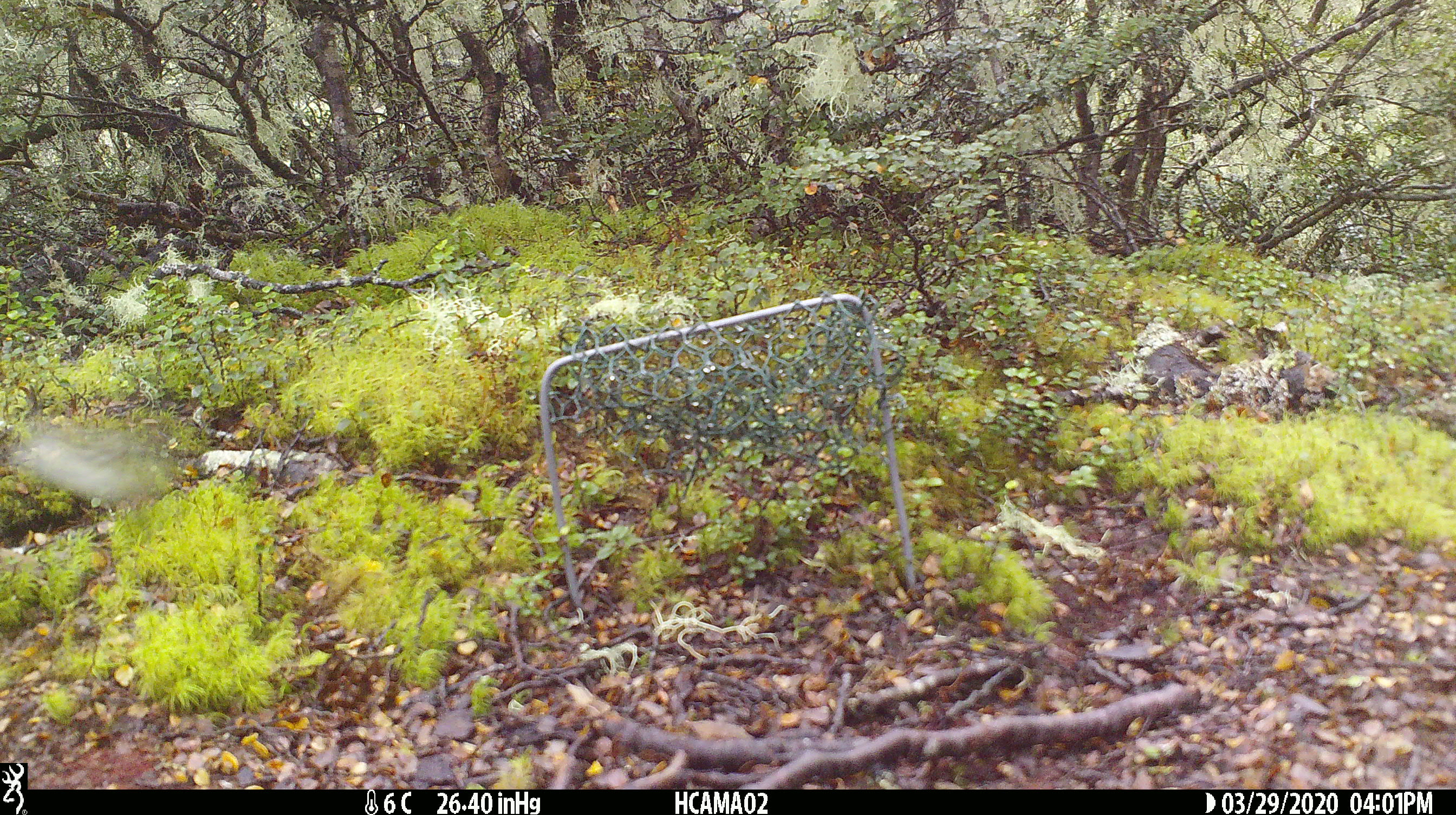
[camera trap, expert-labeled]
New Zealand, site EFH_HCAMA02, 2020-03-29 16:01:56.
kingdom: Animalia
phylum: Chordata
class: Aves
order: Passeriformes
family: Acanthisittidae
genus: Acanthisitta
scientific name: Acanthisitta chloris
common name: rifleman